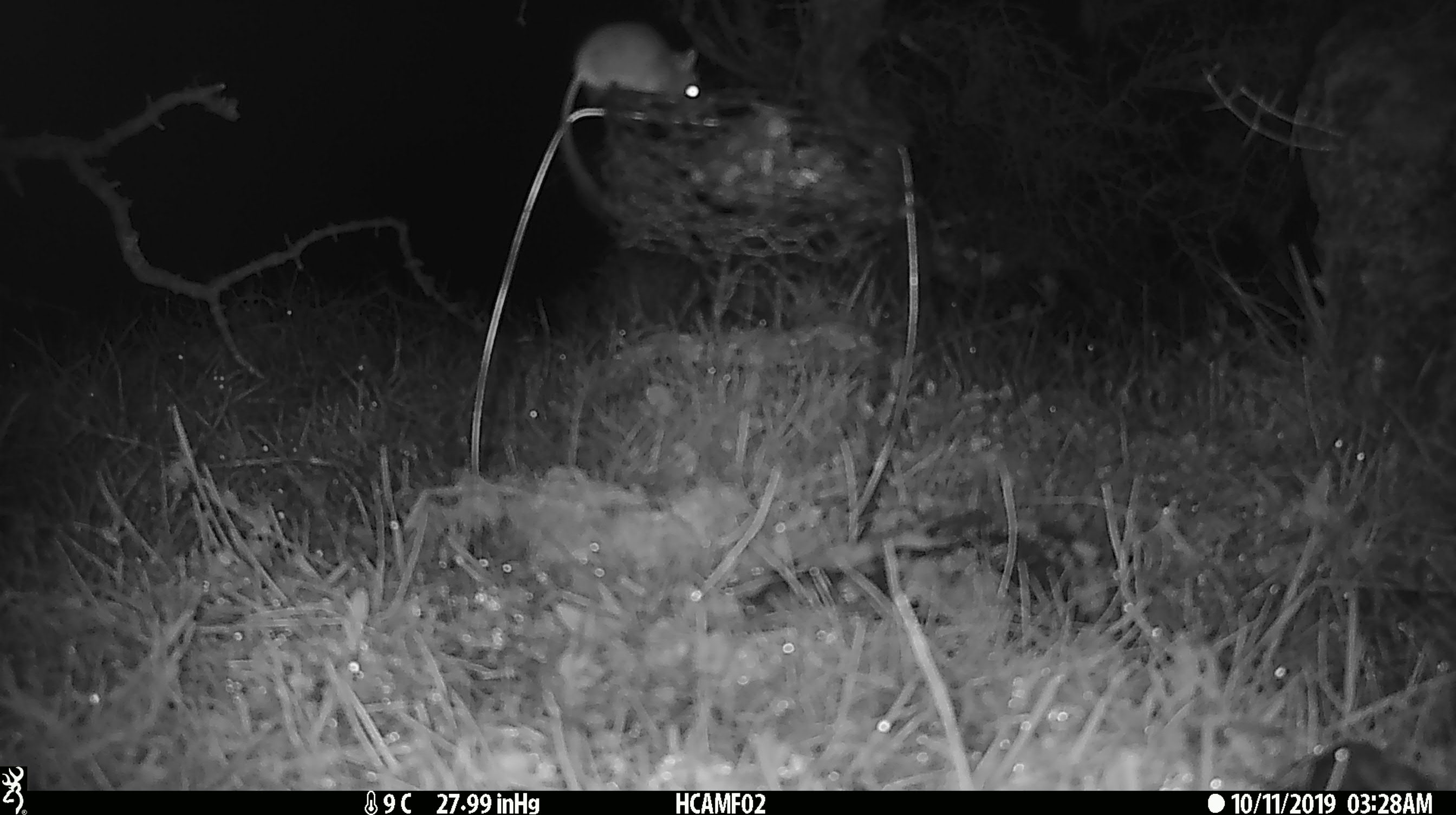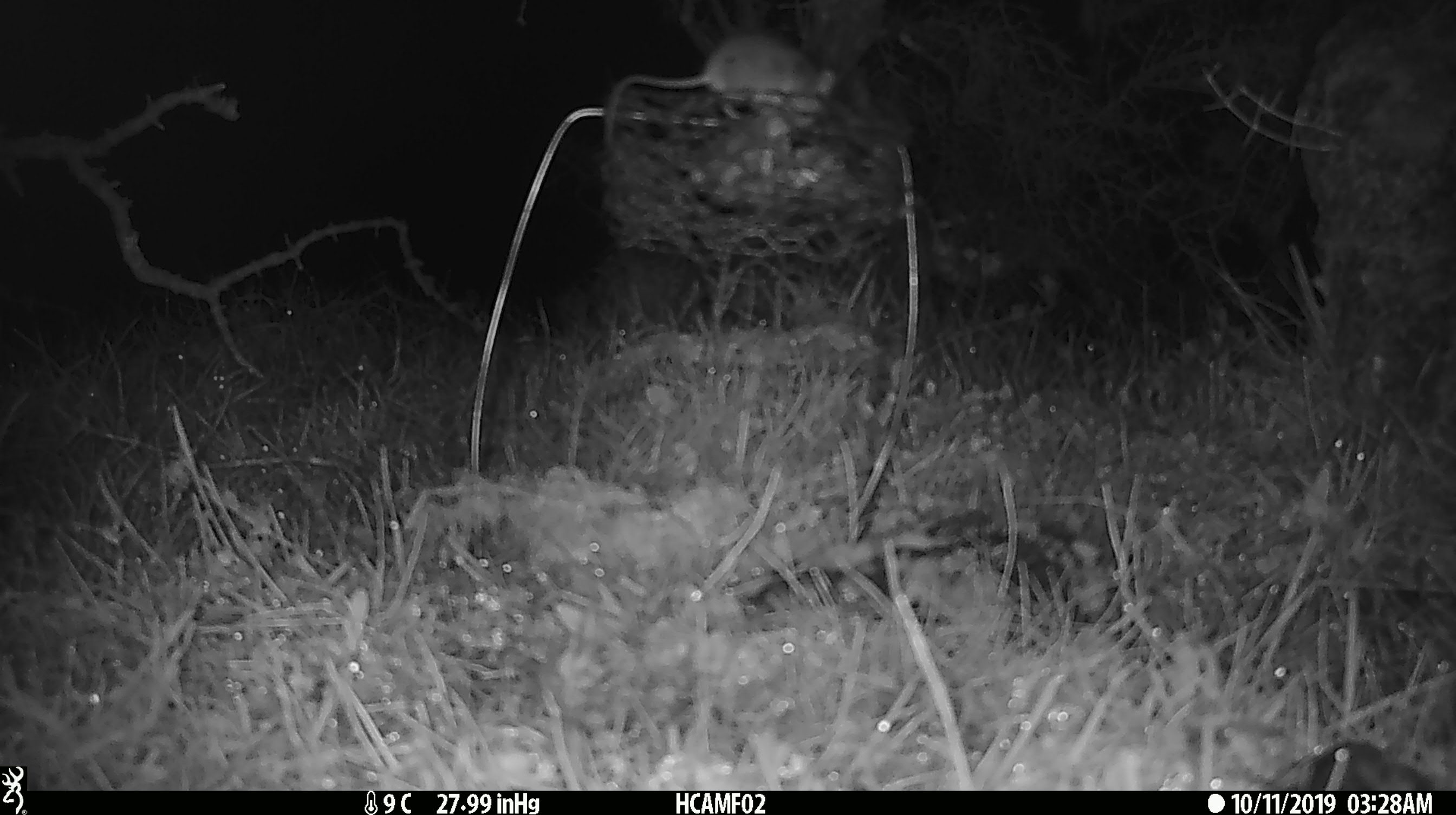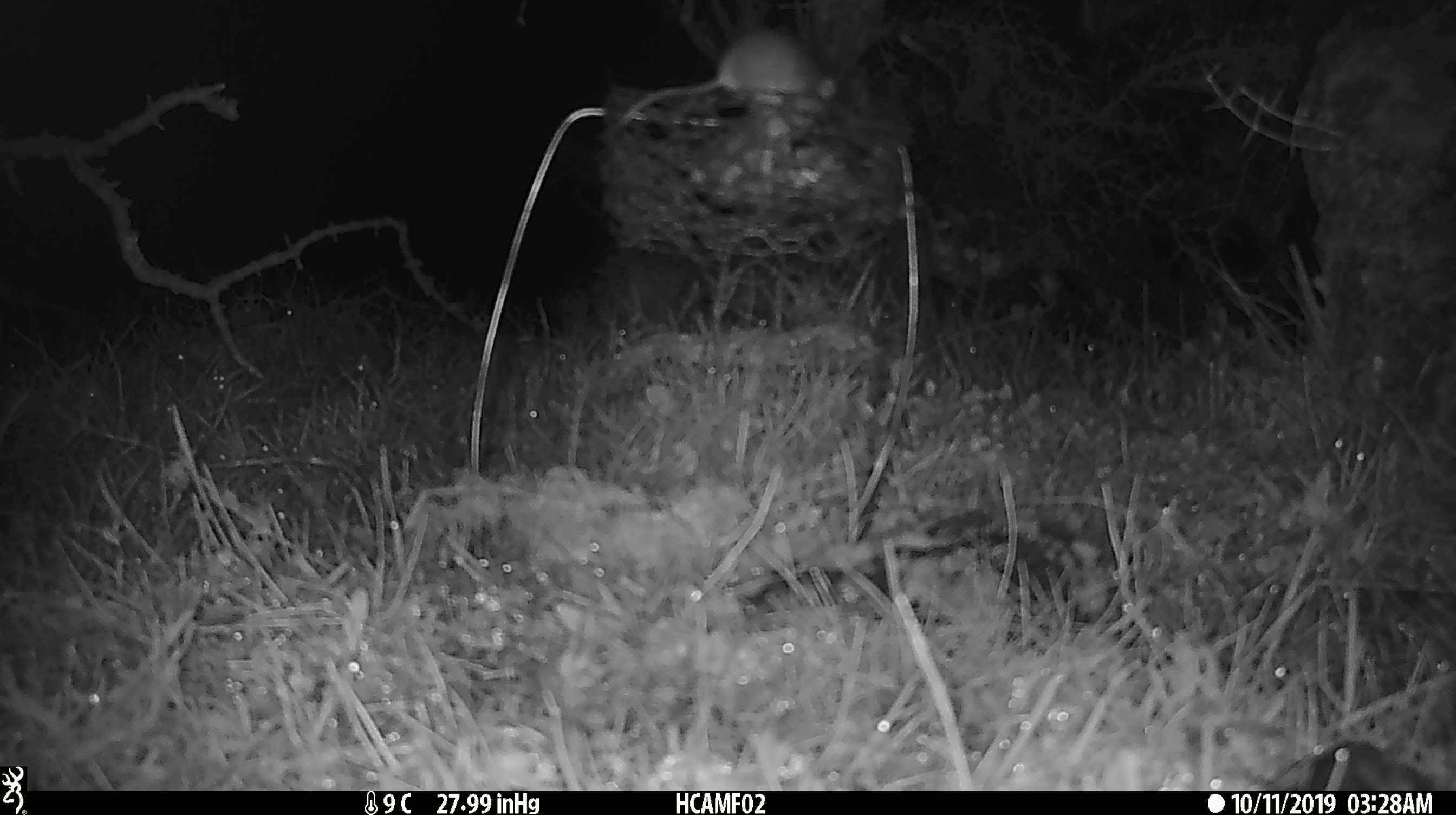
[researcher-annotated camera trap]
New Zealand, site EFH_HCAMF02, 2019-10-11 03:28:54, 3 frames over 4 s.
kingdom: Animalia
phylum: Chordata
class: Mammalia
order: Rodentia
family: Muridae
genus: Mus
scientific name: Mus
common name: mouse